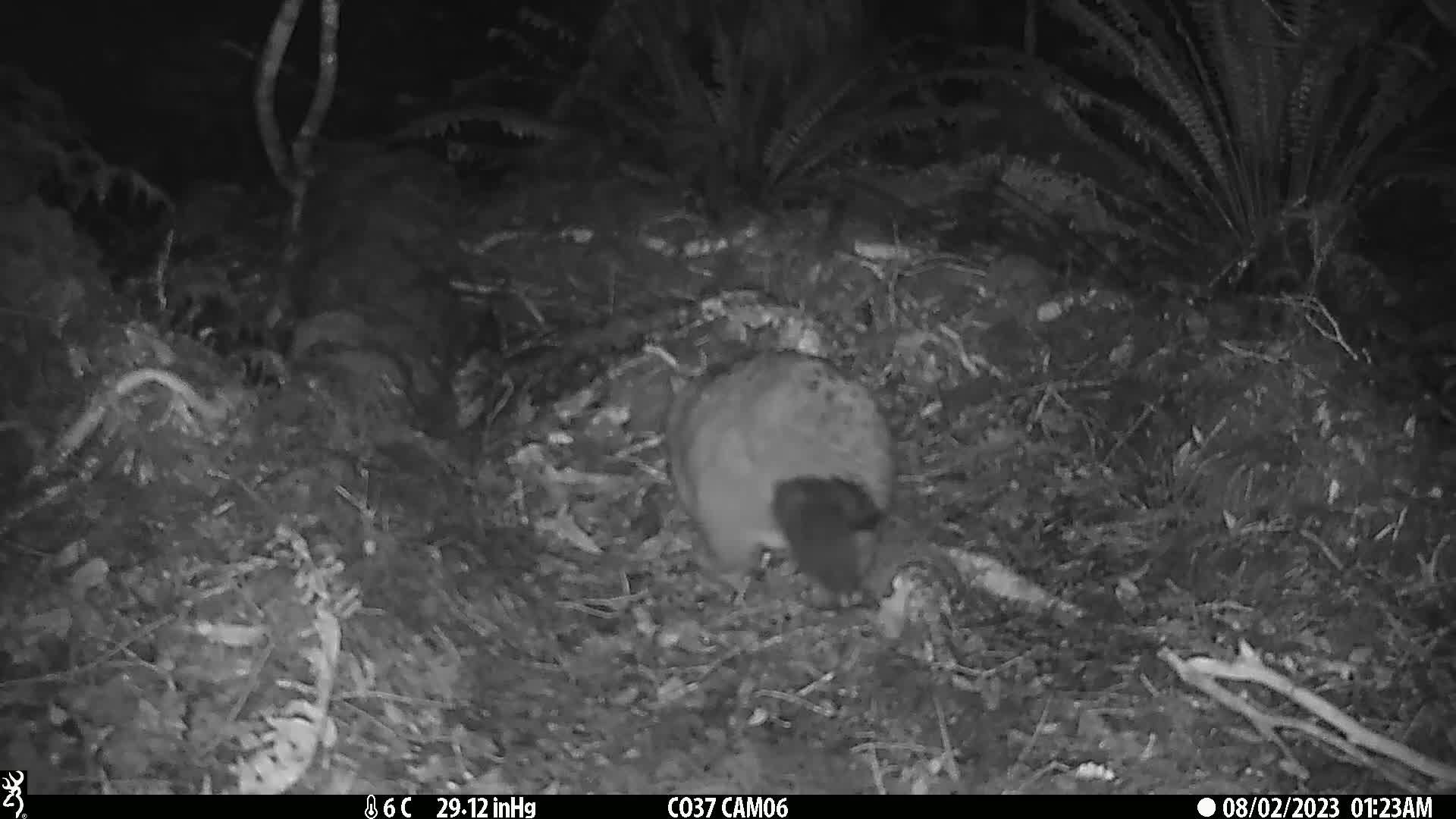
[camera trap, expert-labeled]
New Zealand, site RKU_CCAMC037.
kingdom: Animalia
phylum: Chordata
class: Mammalia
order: Diprotodontia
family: Phalangeridae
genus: Trichosurus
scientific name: Trichosurus vulpecula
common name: common brushtail possum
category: possum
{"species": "possum (common brushtail possum) (Trichosurus vulpecula)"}